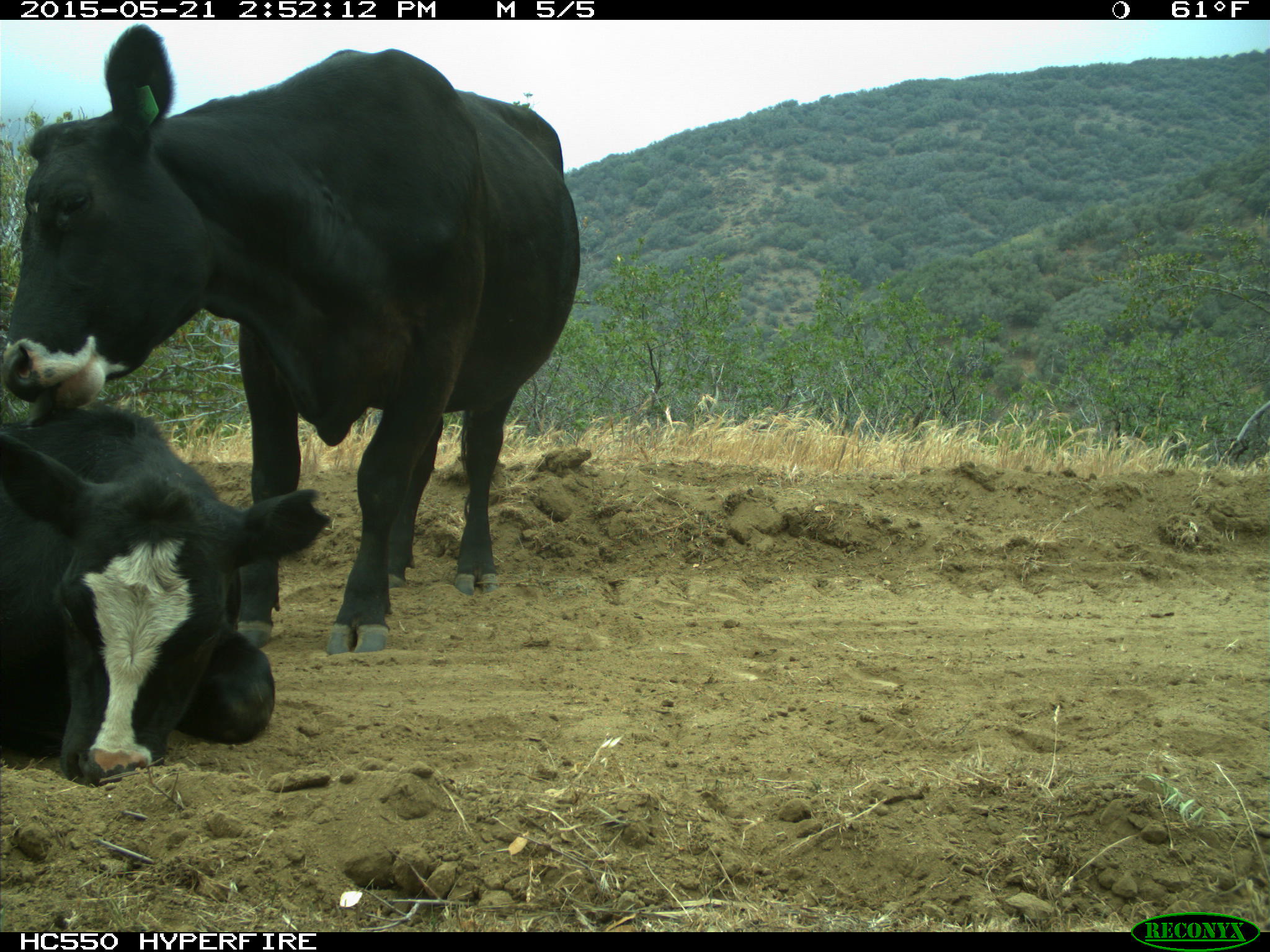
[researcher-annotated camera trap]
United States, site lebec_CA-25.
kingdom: Animalia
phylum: Chordata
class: Mammalia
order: Artiodactyla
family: Bovidae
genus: Bos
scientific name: Bos taurus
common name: domestic cow